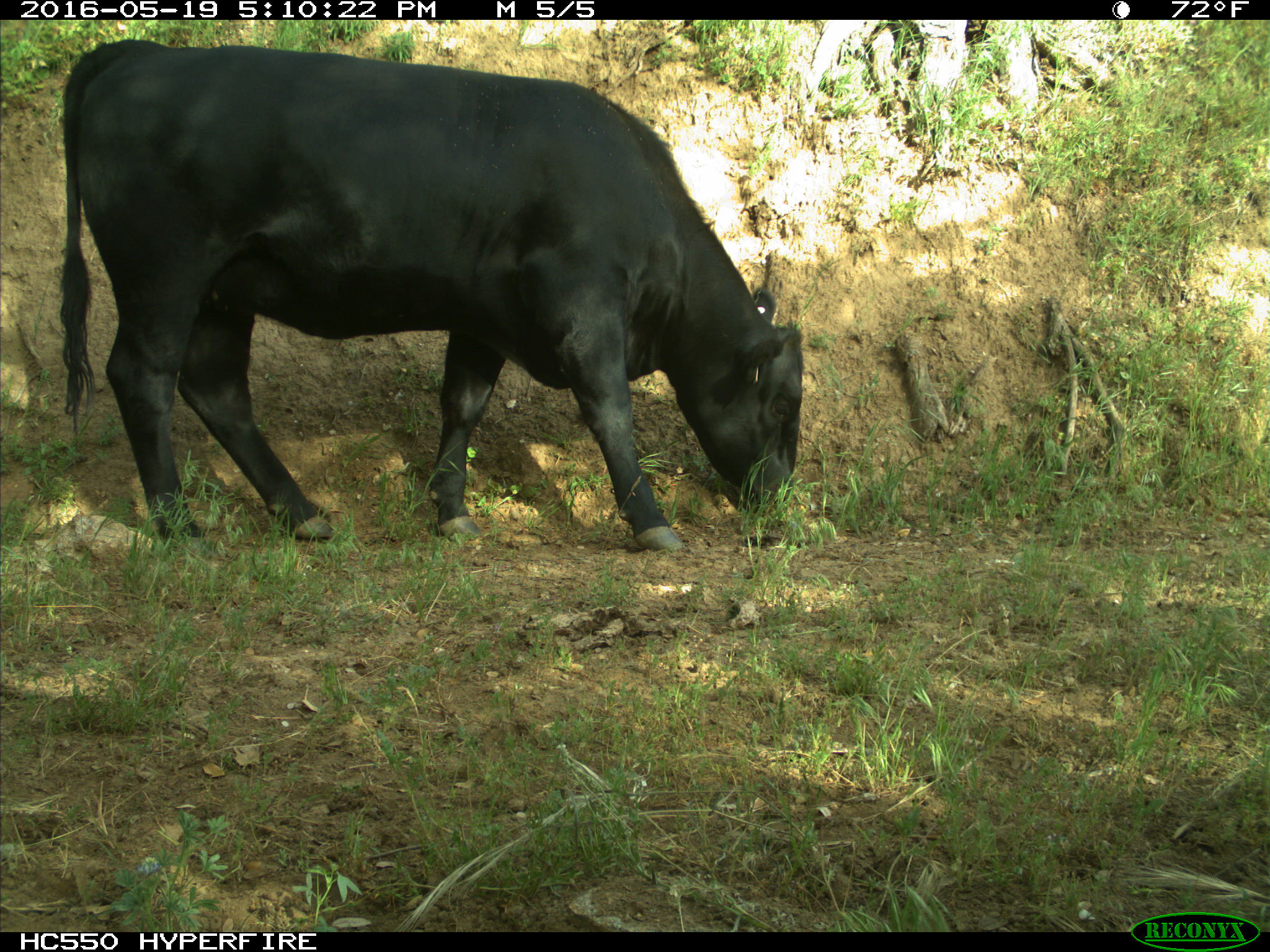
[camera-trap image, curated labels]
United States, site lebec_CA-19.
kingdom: Animalia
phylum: Chordata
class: Mammalia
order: Artiodactyla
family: Bovidae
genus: Bos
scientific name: Bos taurus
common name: domestic cow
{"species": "Bos taurus (domestic cow)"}